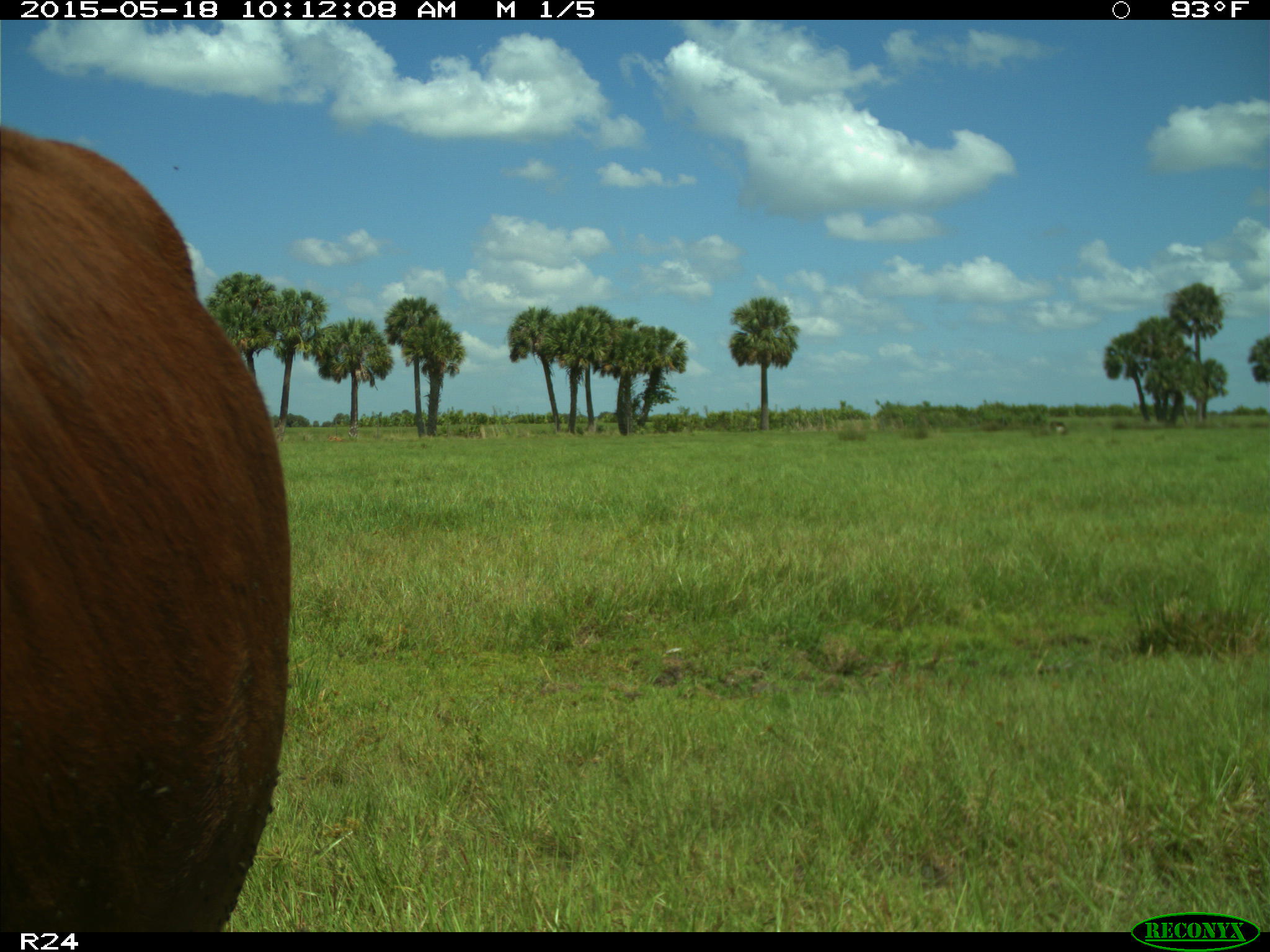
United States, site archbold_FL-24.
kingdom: Animalia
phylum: Chordata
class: Mammalia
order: Artiodactyla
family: Bovidae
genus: Bos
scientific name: Bos taurus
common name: domestic cow